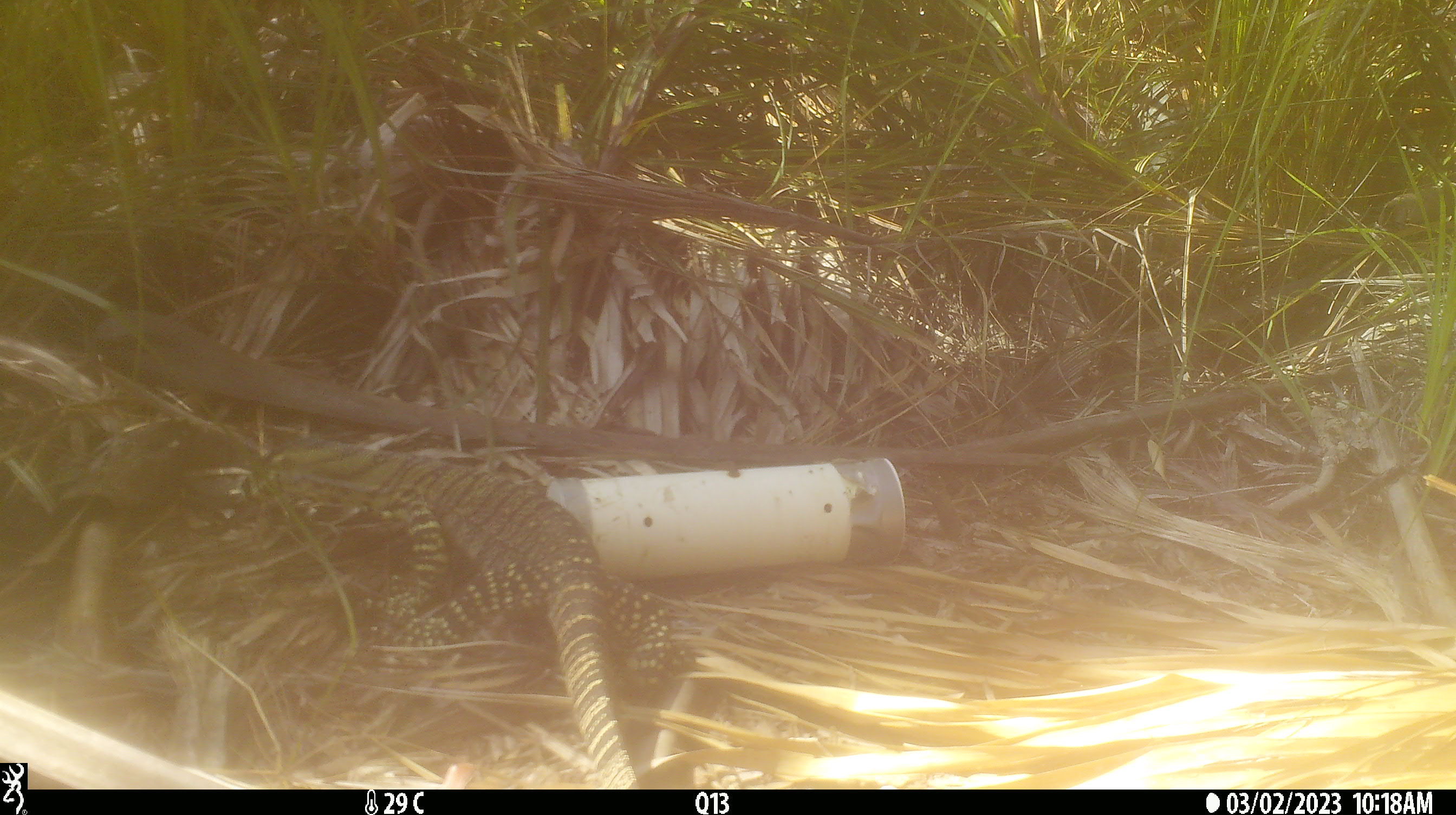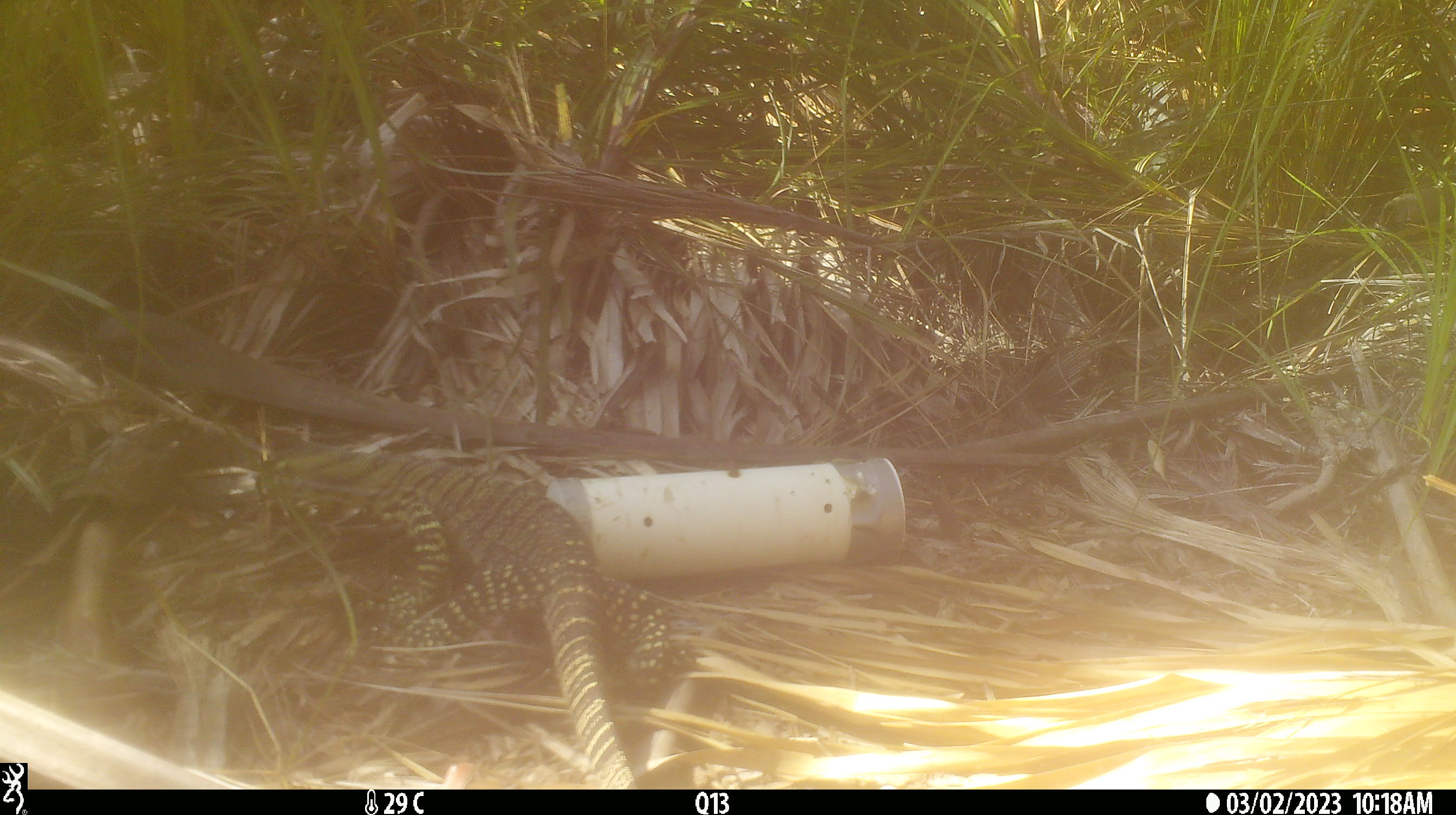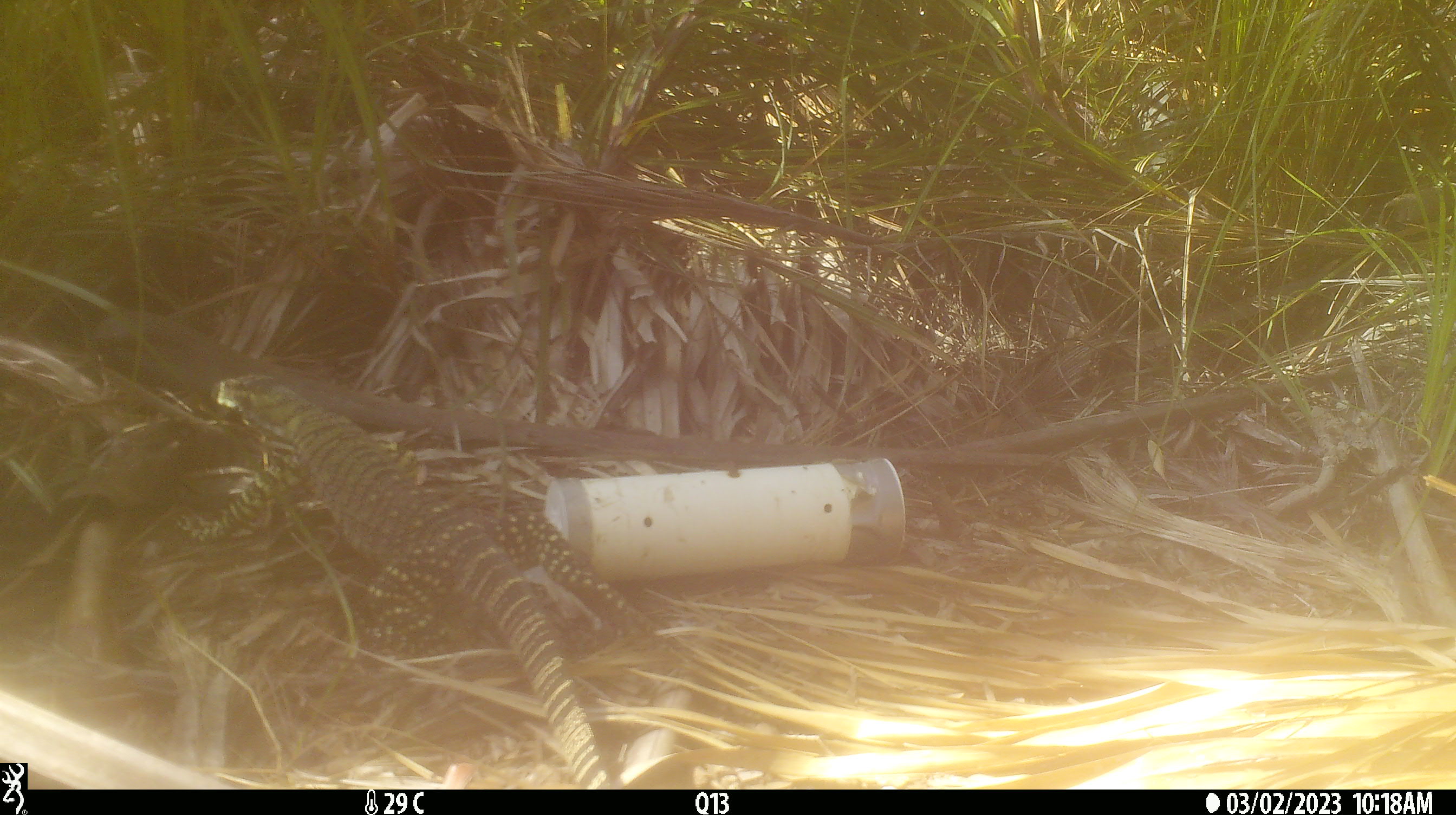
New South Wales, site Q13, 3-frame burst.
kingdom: Animalia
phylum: Chordata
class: Reptilia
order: Squamata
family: Varanidae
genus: Varanus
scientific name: Varanus varius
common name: lace monitor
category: goanna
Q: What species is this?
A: Goanna (lace monitor) (Varanus varius).